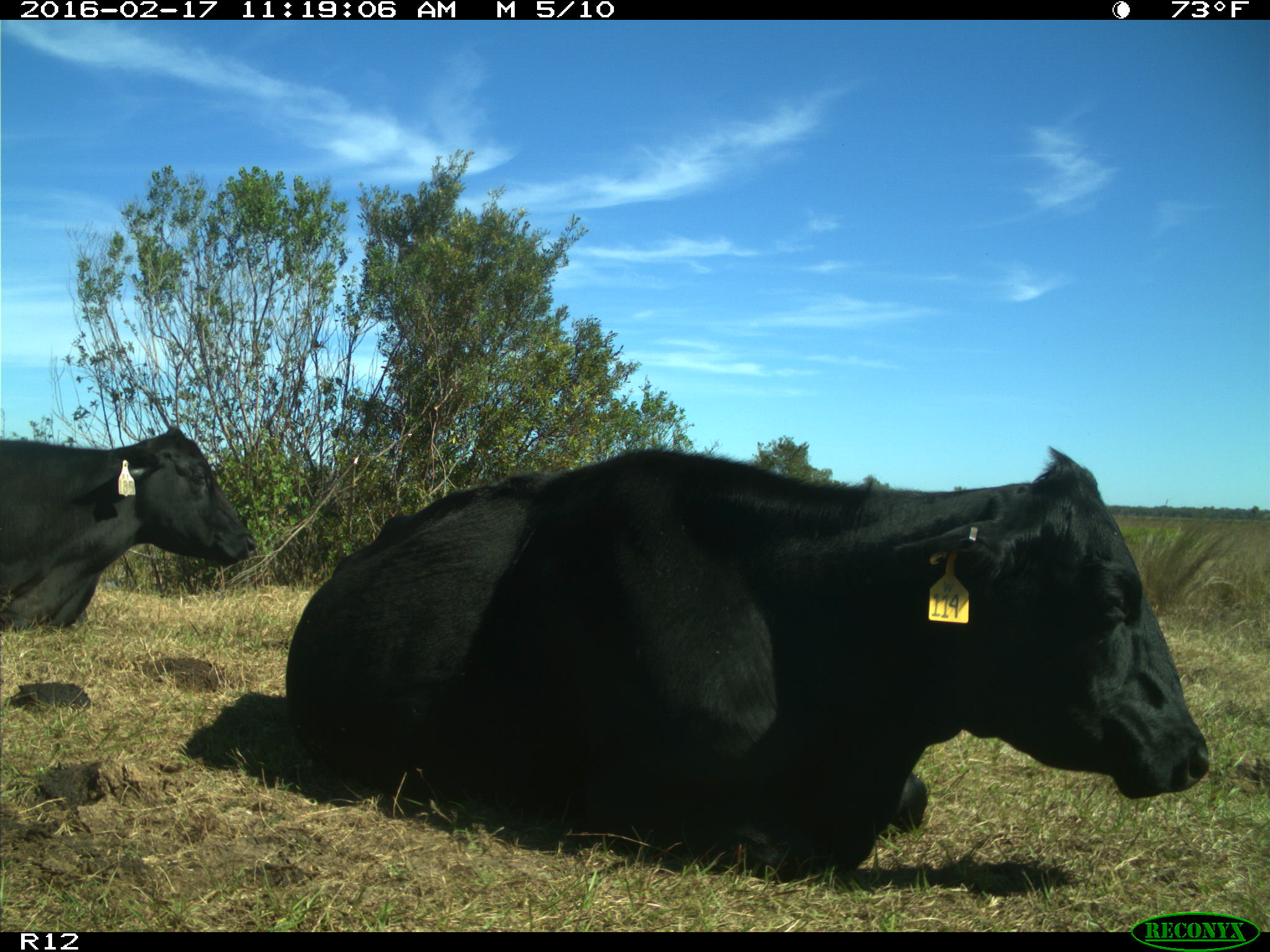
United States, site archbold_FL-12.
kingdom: Animalia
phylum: Chordata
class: Mammalia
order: Artiodactyla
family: Bovidae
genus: Bos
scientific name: Bos taurus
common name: domestic cow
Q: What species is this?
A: Bos taurus (domestic cow).